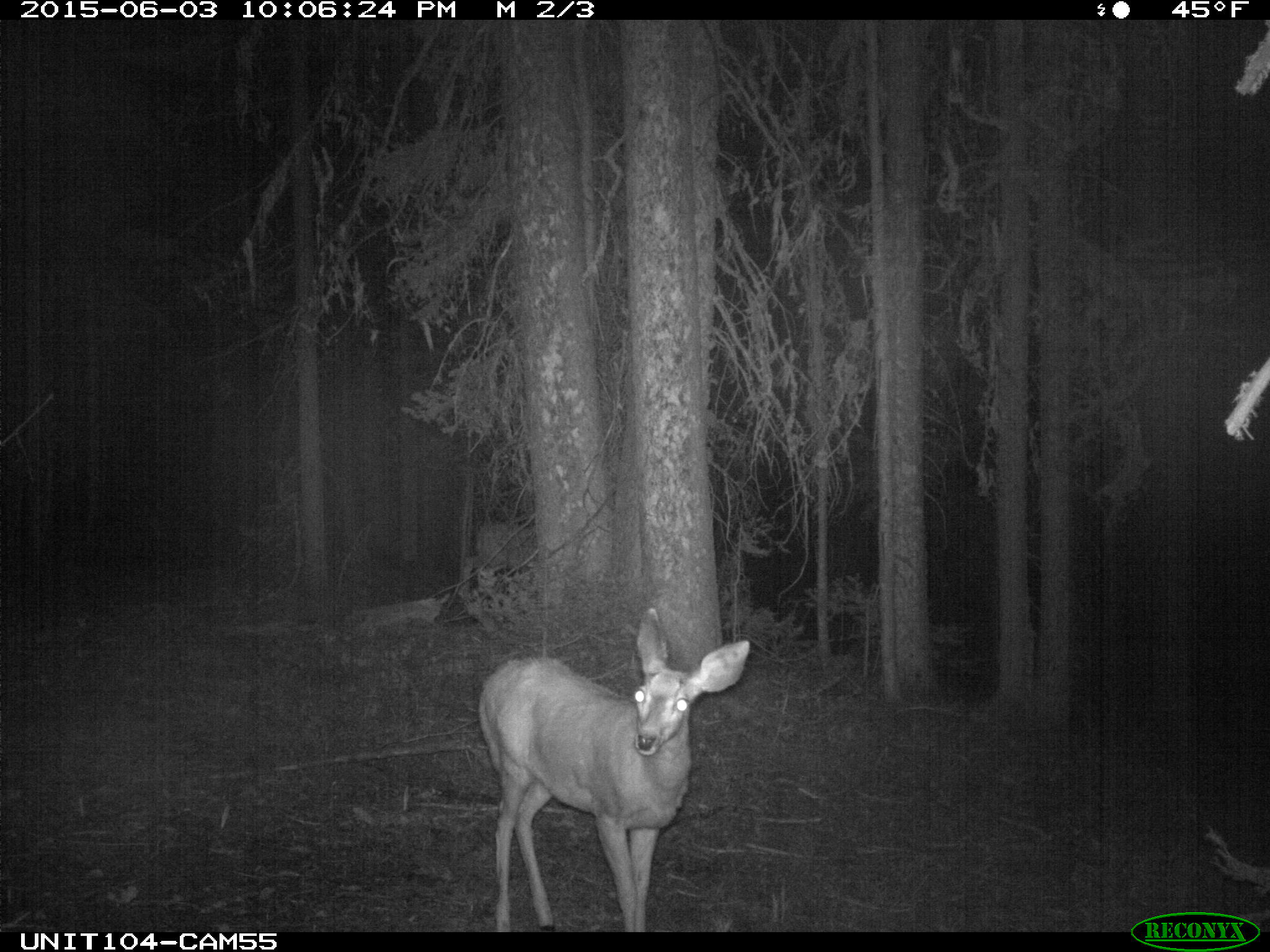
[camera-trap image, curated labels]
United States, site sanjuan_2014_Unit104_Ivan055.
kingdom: Animalia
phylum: Chordata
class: Mammalia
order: Artiodactyla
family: Cervidae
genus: Odocoileus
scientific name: Odocoileus hemionus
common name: mule deer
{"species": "Odocoileus hemionus (mule deer)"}